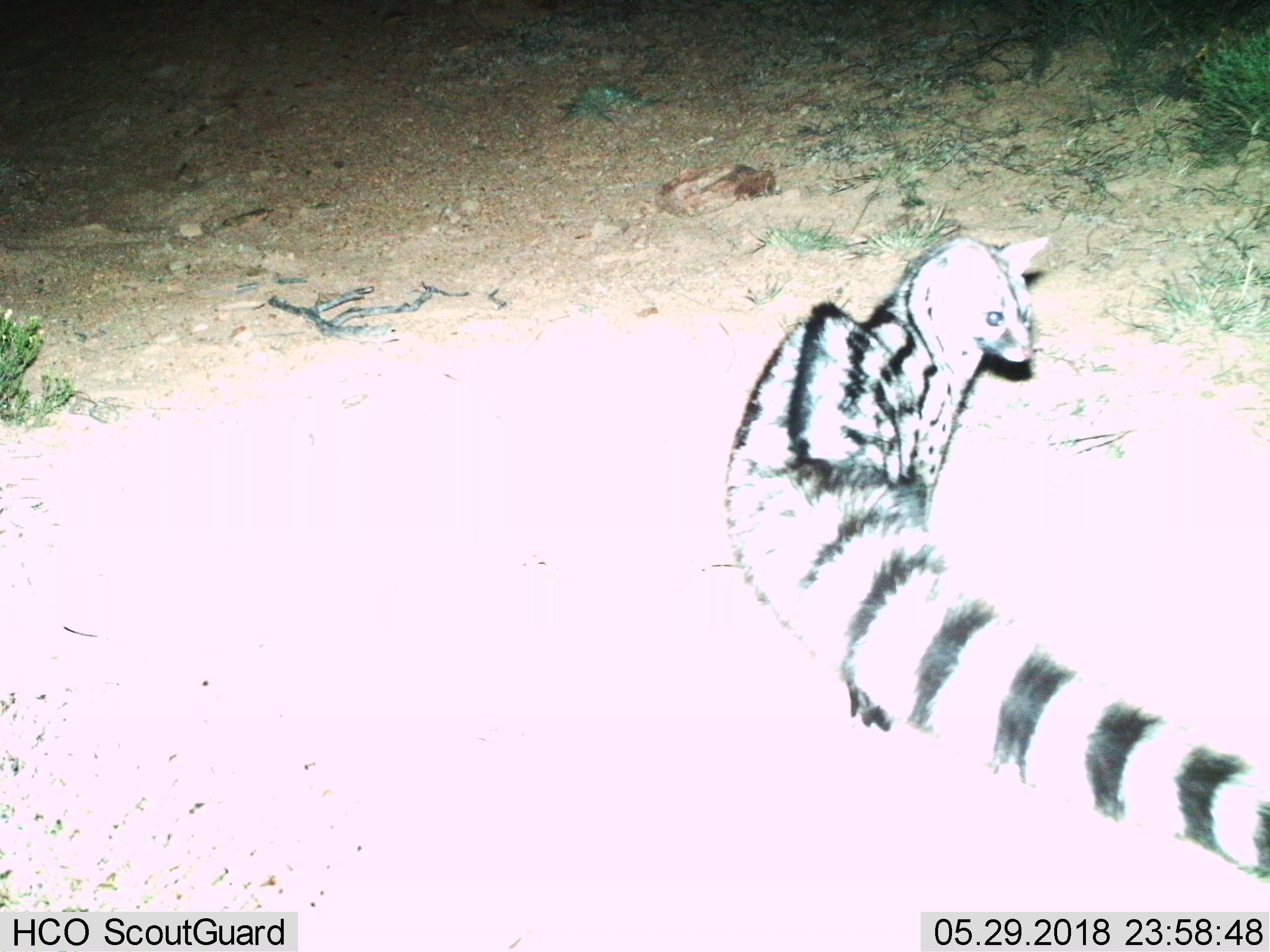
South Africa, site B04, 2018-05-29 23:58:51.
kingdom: Animalia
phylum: Chordata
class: Mammalia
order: Carnivora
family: Viverridae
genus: Genetta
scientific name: Genetta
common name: common small-spotted genet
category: genetcommonsmallspotted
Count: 1.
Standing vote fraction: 70%.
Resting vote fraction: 0%.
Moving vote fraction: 40%.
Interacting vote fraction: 0%.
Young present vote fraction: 0%.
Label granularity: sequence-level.